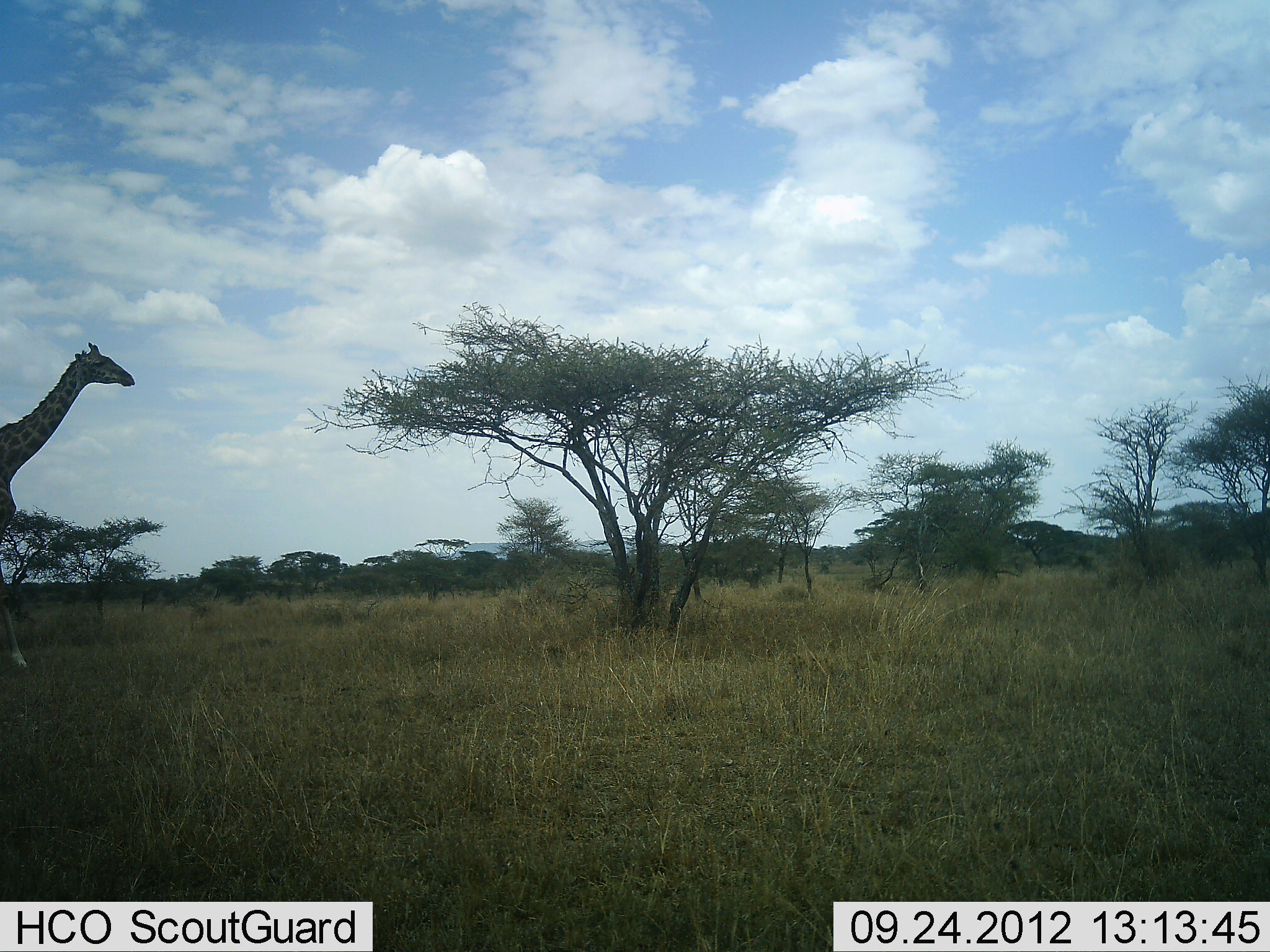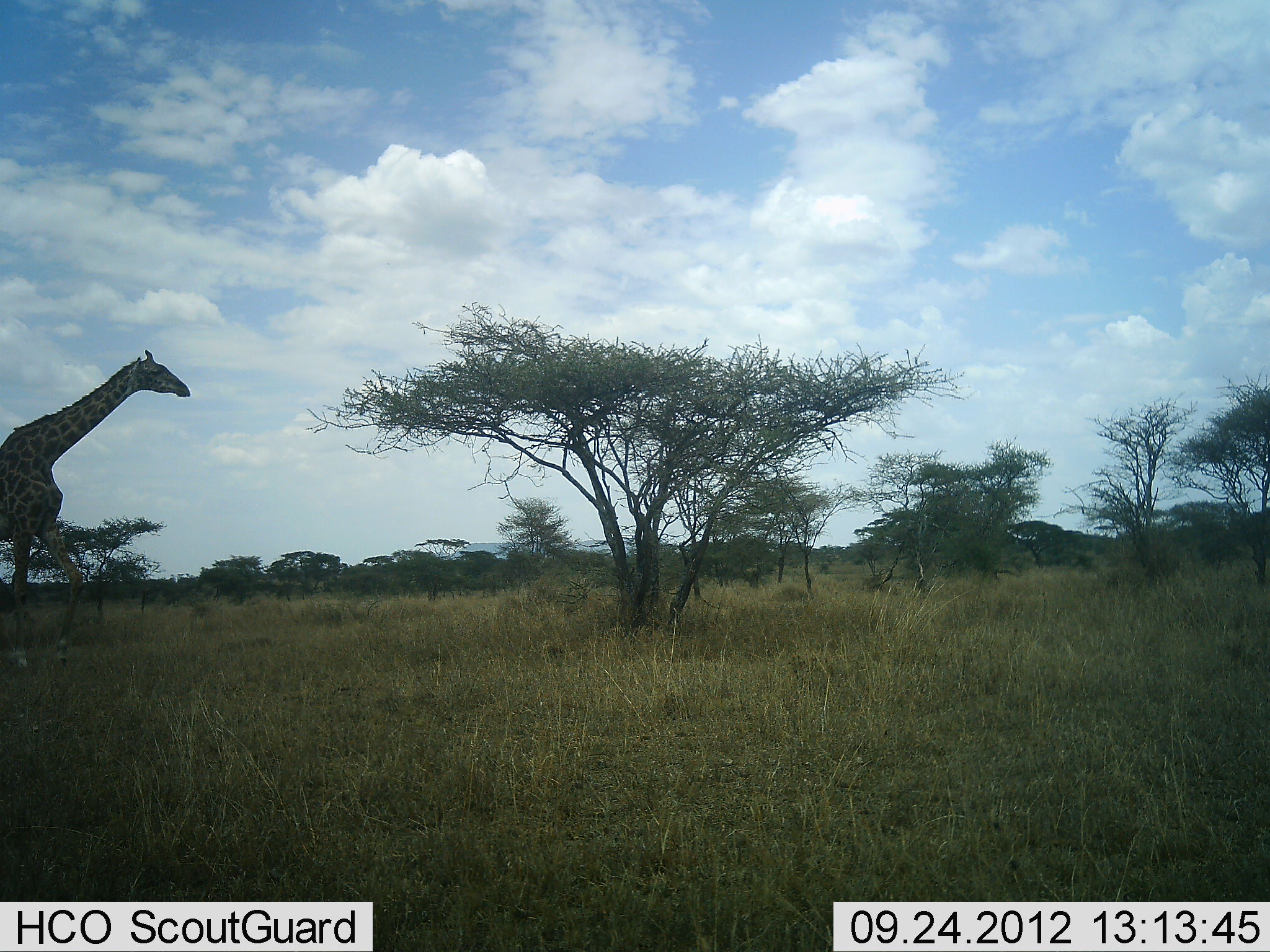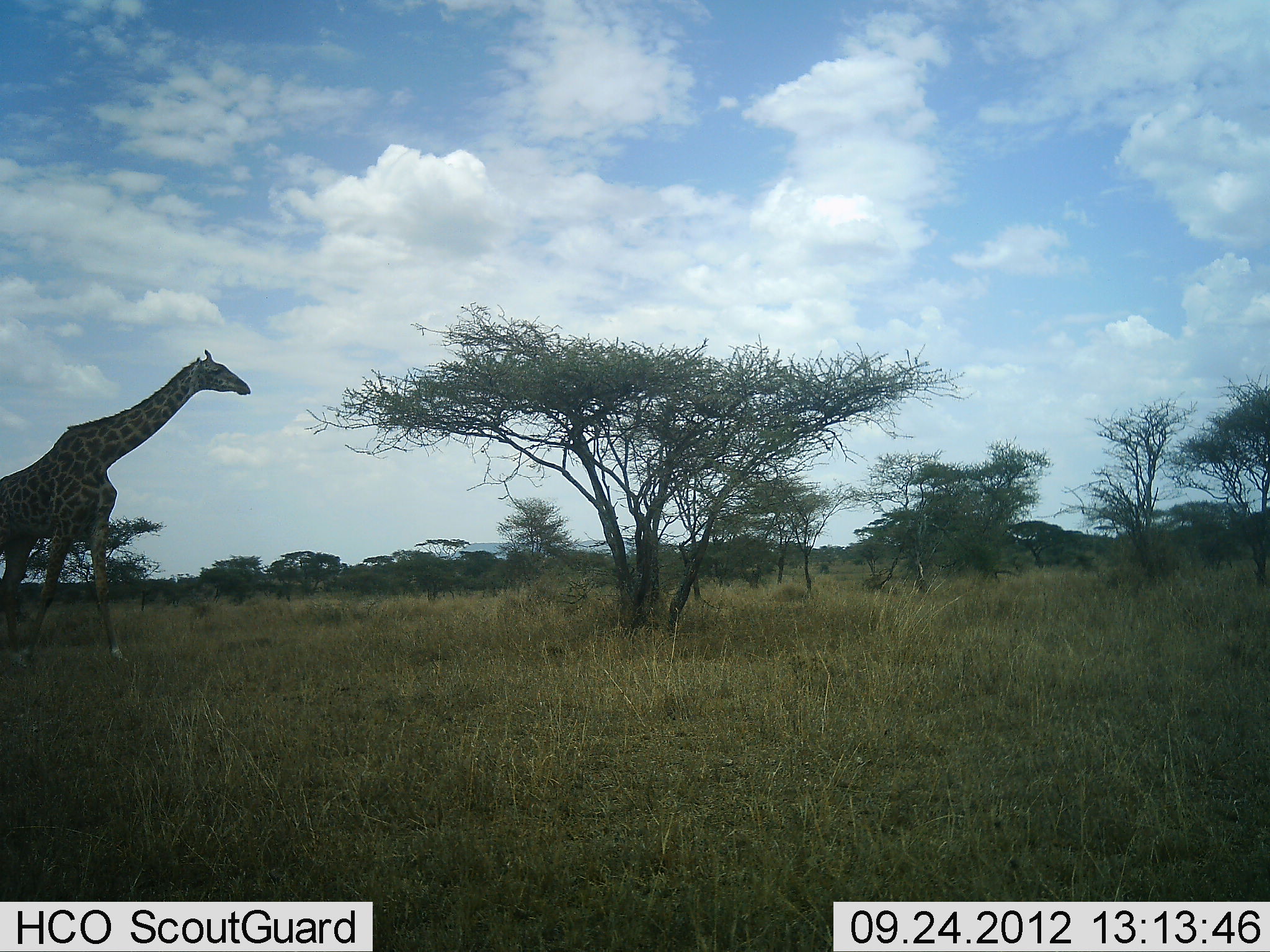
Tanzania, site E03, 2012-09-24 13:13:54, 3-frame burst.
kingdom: Animalia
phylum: Chordata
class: Mammalia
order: Artiodactyla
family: Giraffidae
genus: Giraffa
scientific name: Giraffa camelopardalis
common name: giraffe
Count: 1.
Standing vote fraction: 0%.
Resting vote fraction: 0%.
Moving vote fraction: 100%.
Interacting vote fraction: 0%.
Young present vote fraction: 0%.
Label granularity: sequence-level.